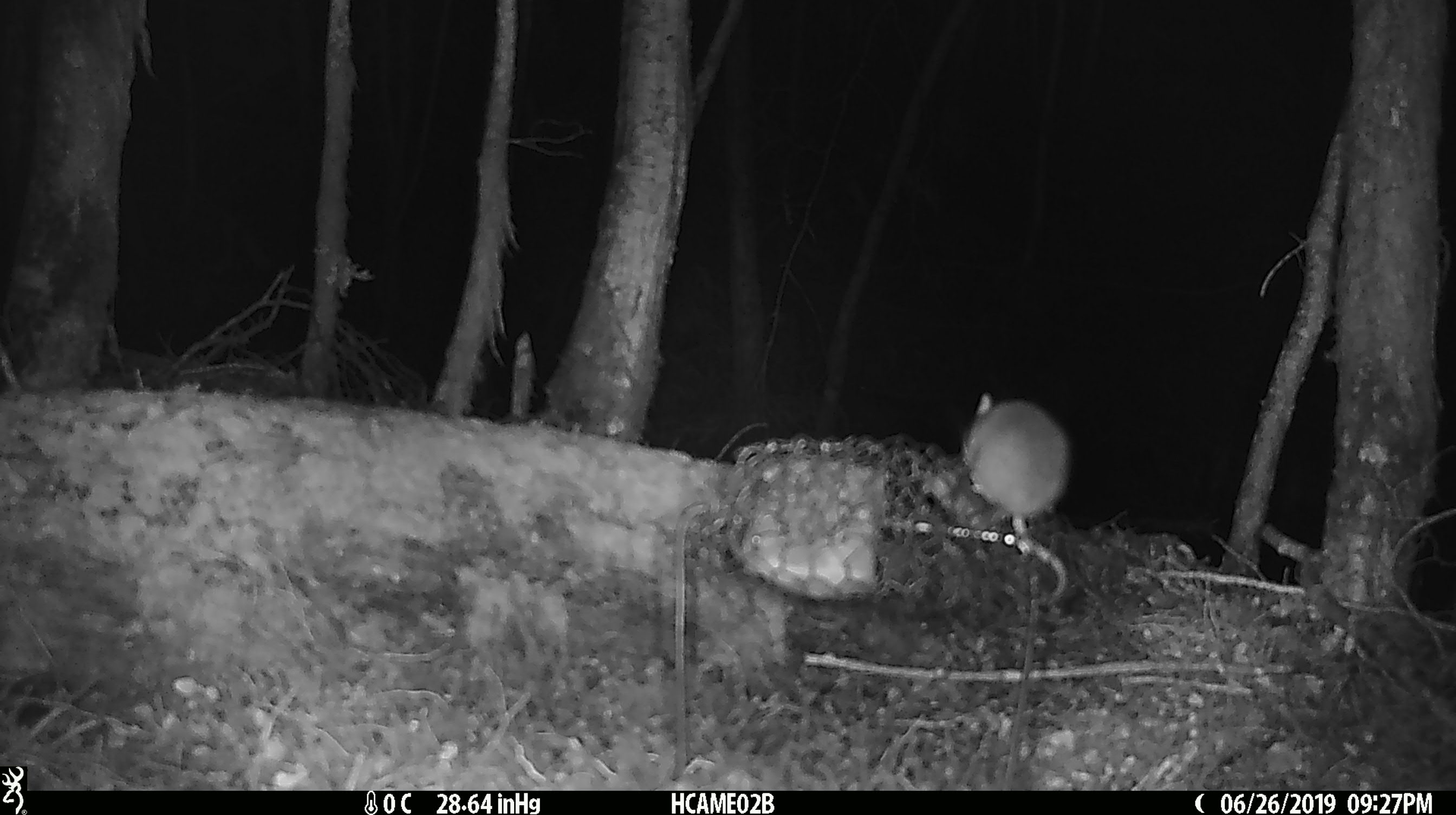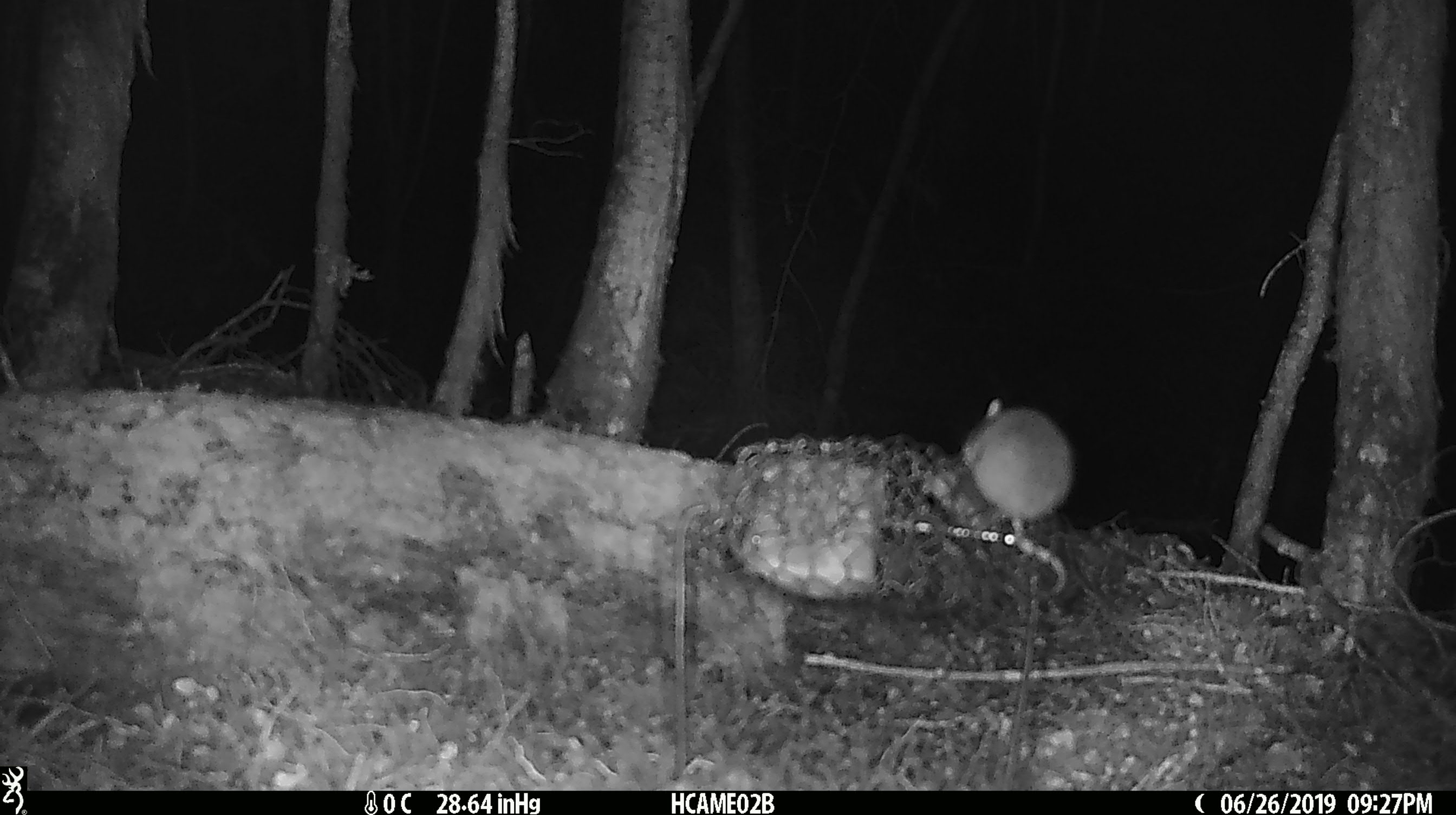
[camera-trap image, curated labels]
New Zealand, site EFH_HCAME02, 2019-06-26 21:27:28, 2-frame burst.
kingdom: Animalia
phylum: Chordata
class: Mammalia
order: Rodentia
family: Muridae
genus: Mus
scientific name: Mus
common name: mouse